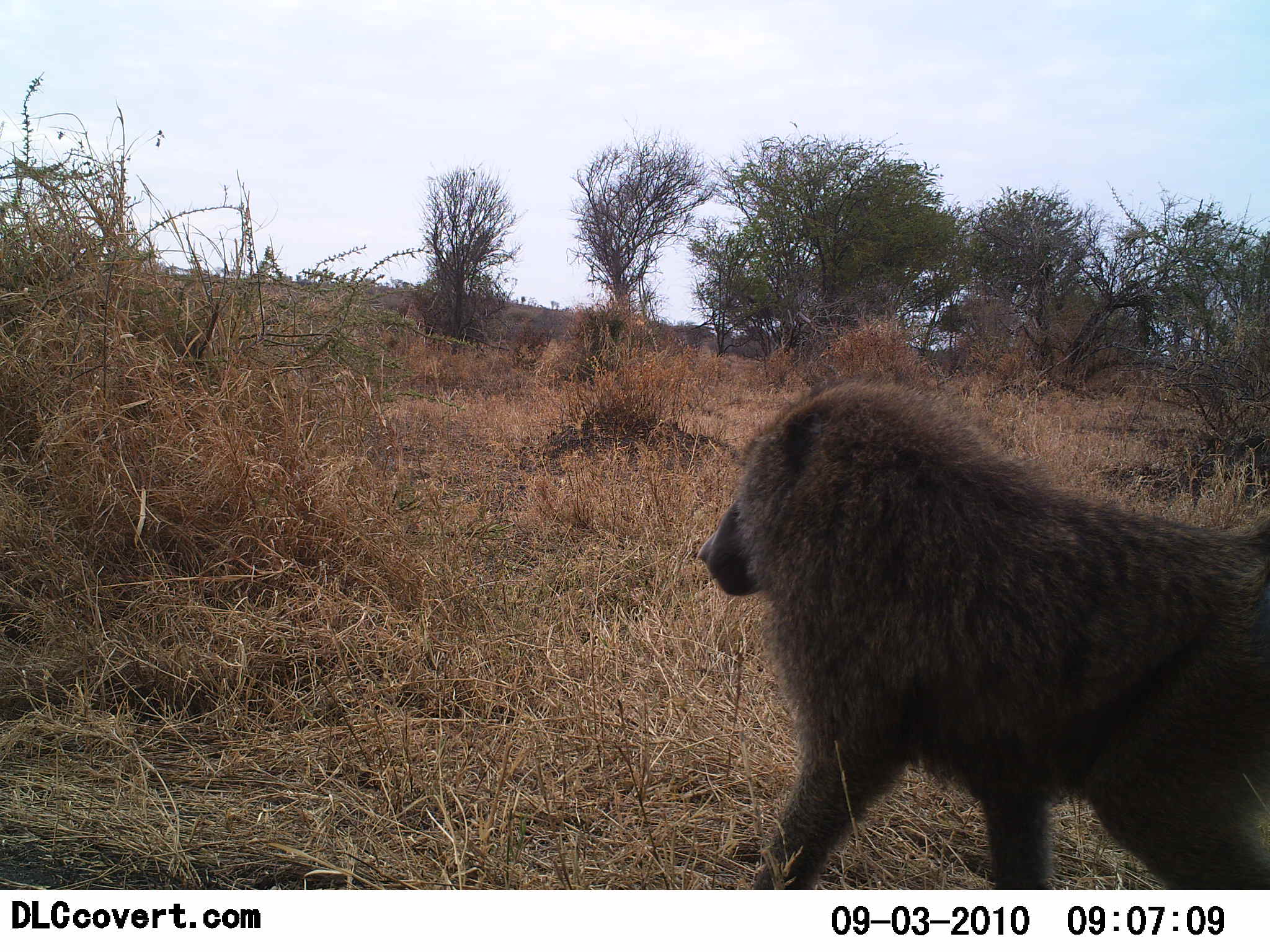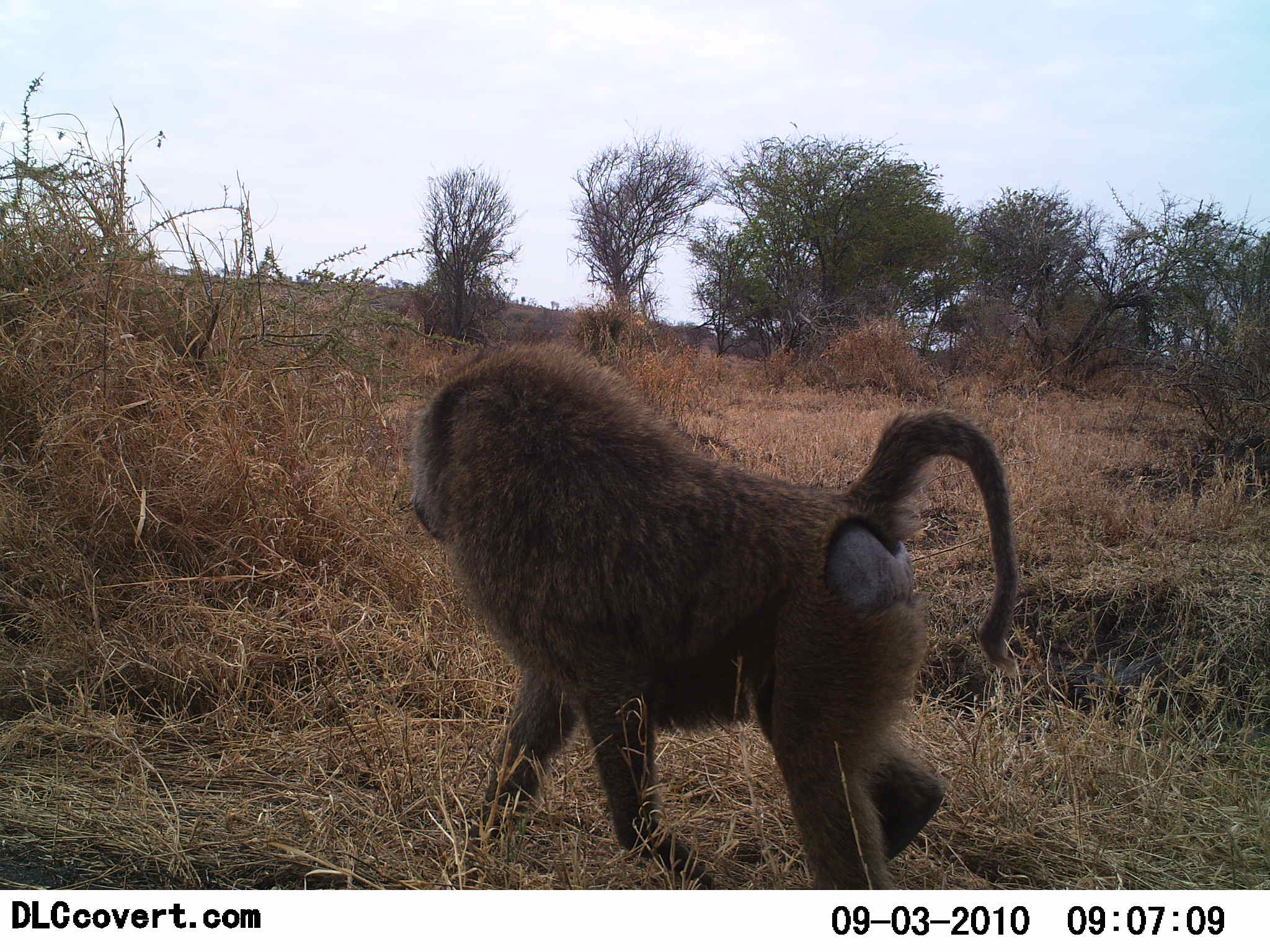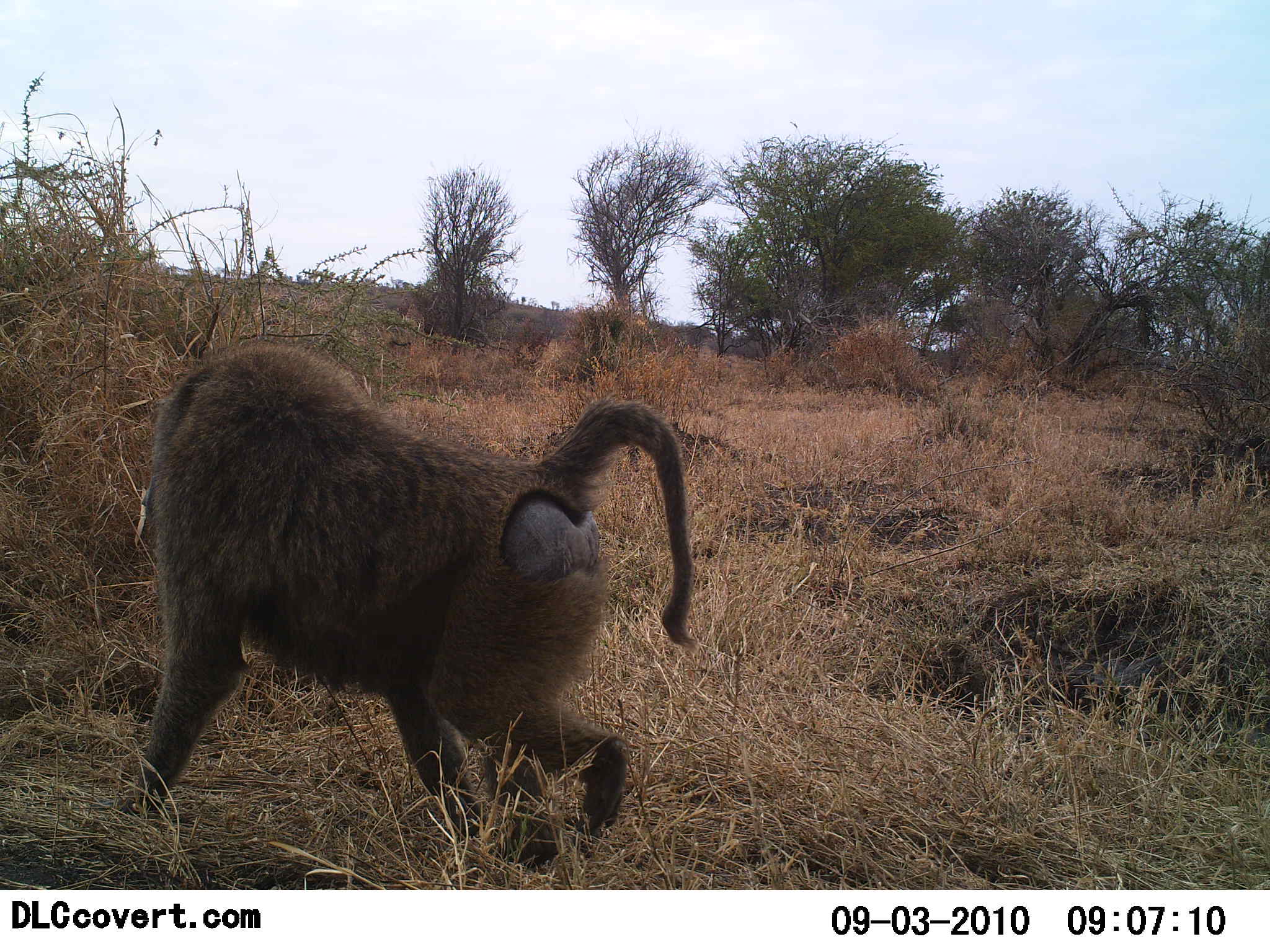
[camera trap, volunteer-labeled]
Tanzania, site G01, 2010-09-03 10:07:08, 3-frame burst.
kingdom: Animalia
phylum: Chordata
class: Mammalia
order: Primates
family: Cercopithecidae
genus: Papio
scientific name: Papio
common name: baboon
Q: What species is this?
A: Baboon (Papio).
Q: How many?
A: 1.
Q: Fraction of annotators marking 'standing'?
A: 0%.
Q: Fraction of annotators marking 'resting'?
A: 0%.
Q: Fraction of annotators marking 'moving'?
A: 100%.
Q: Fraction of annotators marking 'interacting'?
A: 0%.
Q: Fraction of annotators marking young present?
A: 0%.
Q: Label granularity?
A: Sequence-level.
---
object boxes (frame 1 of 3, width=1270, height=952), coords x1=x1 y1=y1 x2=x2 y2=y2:
animal: x1=688 y1=380 x2=1270 y2=890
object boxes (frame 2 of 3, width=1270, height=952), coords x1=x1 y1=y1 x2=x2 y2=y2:
animal: x1=401 y1=339 x2=1019 y2=892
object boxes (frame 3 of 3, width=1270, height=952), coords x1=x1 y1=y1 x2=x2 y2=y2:
animal: x1=117 y1=336 x2=698 y2=871